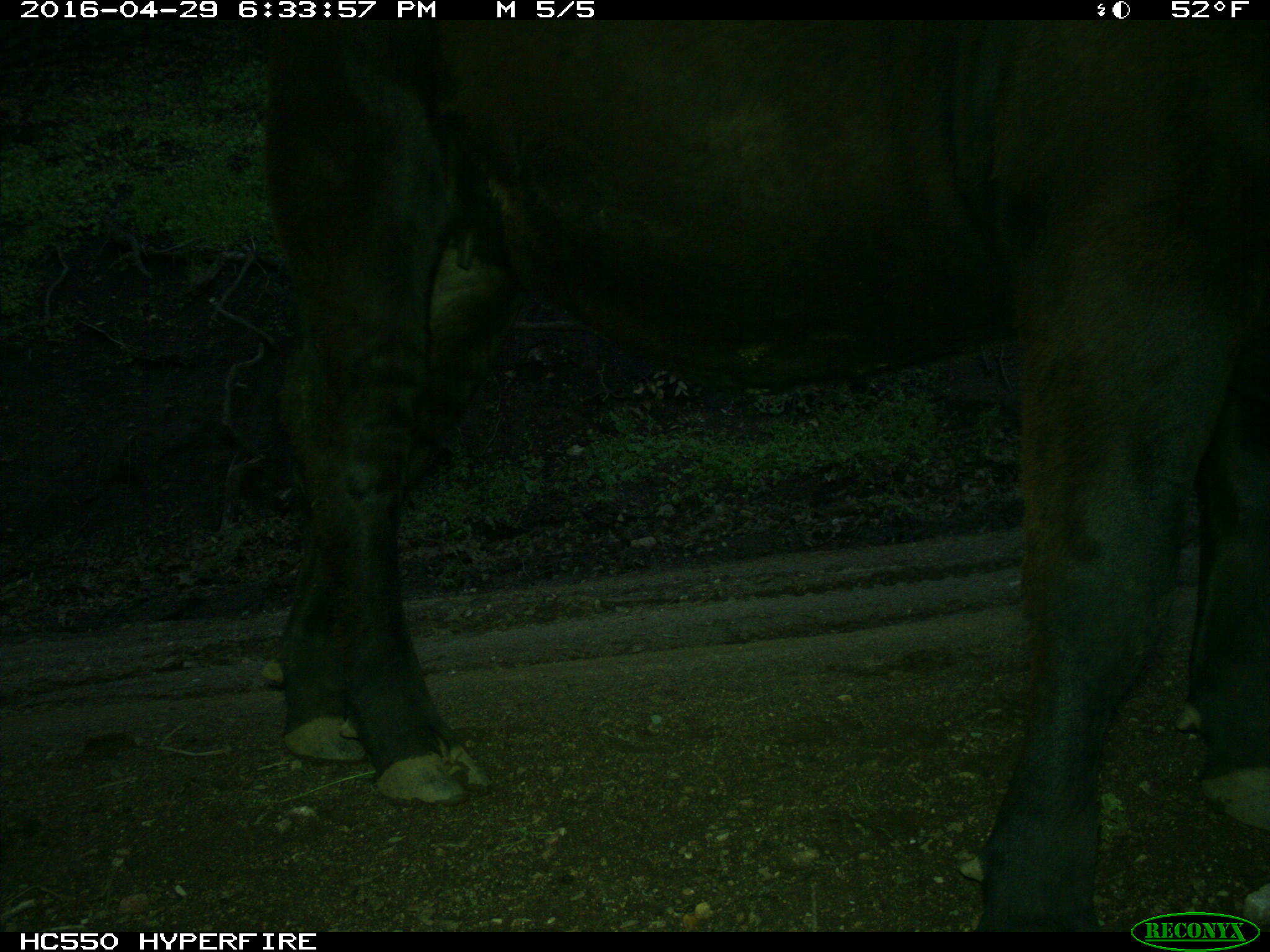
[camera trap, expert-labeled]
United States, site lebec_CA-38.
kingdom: Animalia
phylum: Chordata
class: Mammalia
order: Artiodactyla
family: Bovidae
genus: Bos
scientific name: Bos taurus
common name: domestic cow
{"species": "Bos taurus (domestic cow)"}